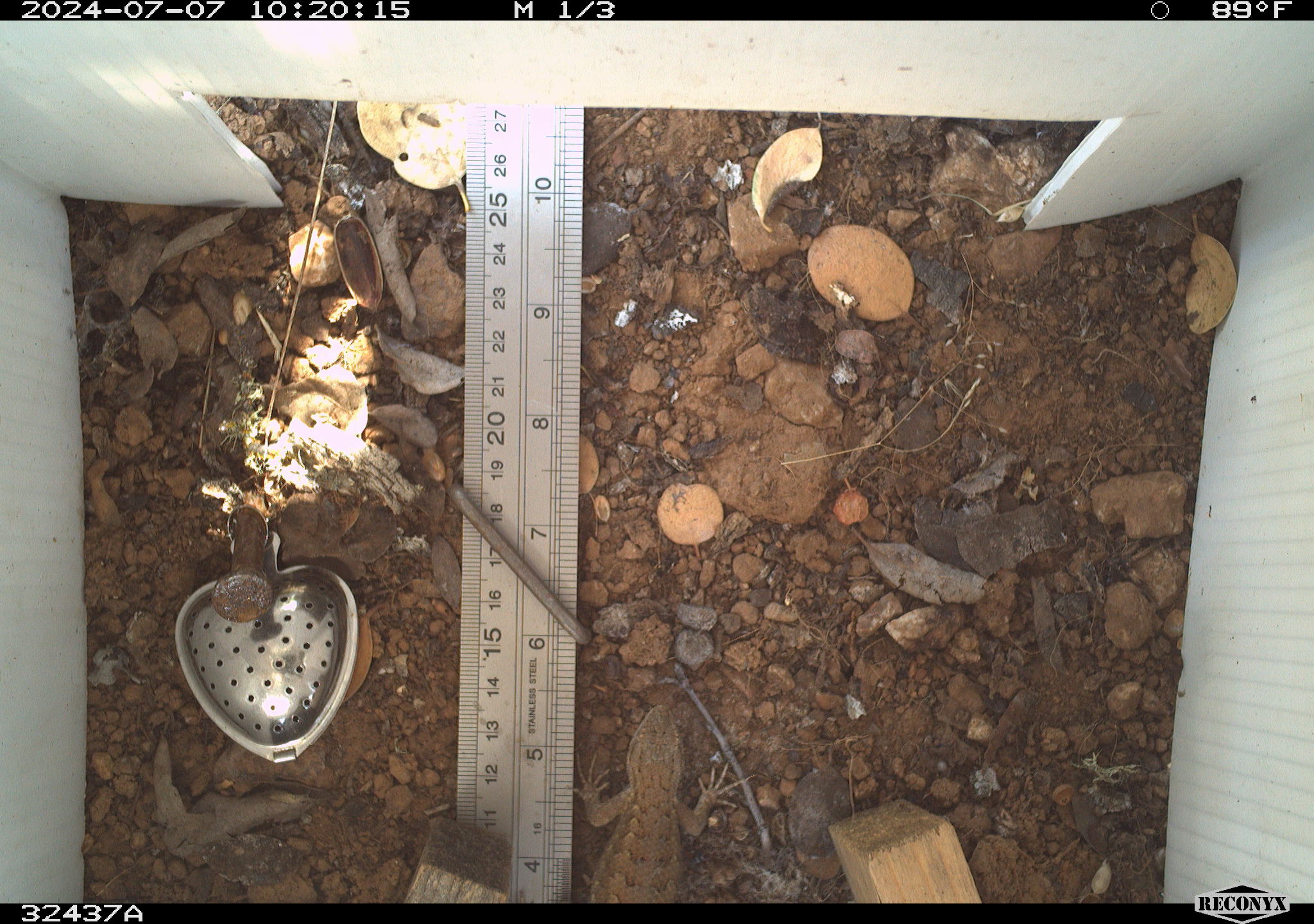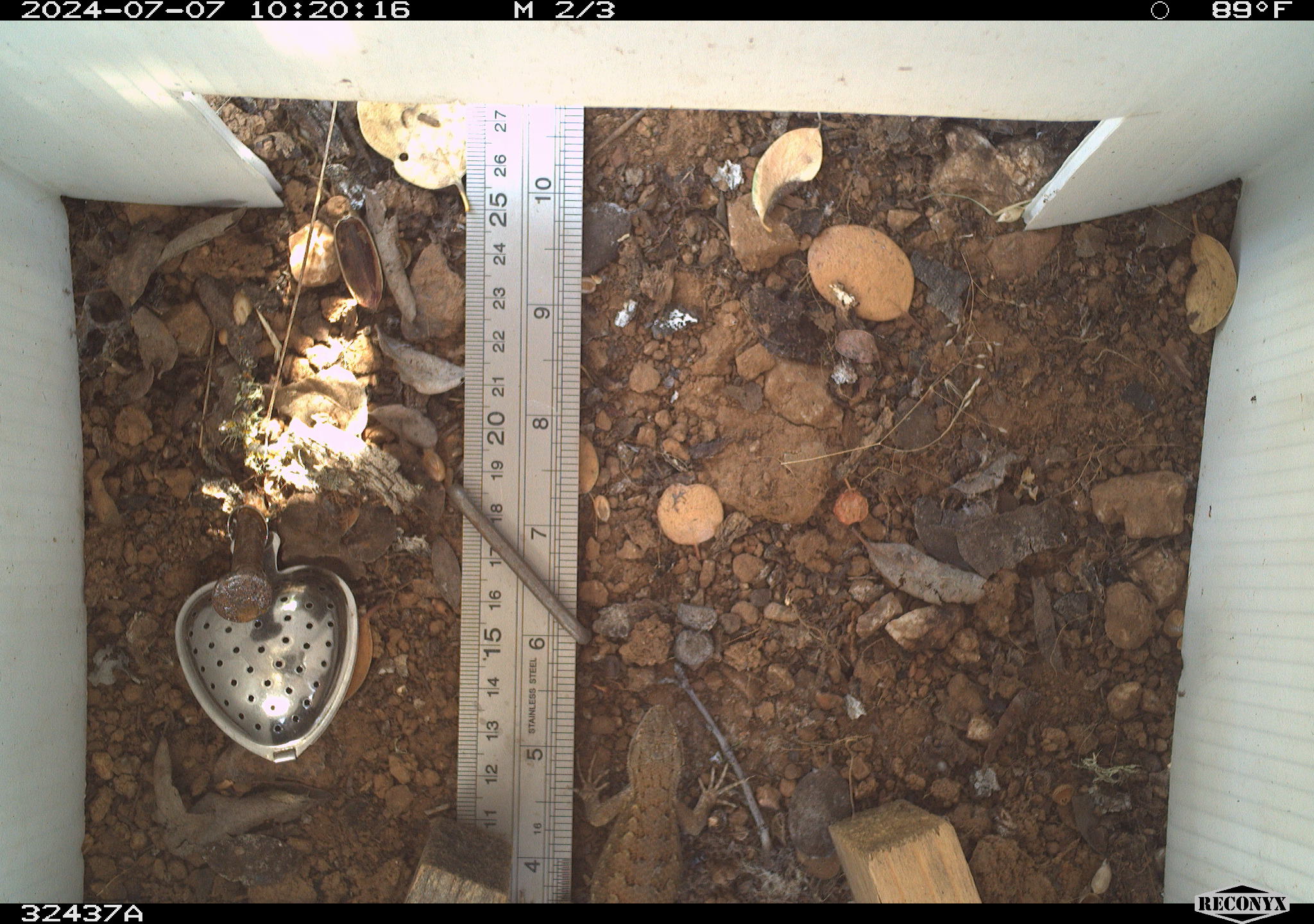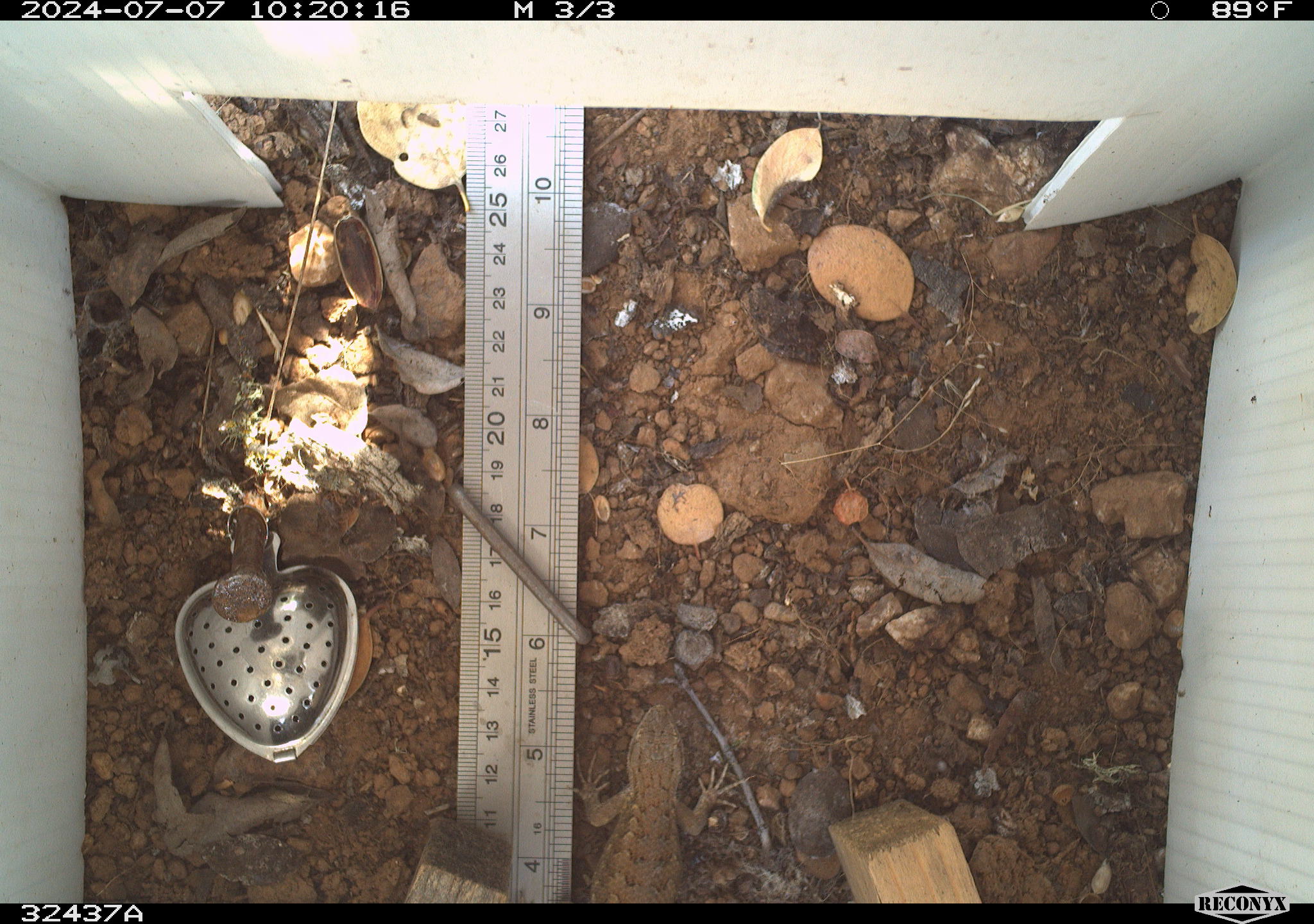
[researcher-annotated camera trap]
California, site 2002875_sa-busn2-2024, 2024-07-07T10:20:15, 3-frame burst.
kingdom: Animalia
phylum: Chordata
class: Reptilia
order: Squamata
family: Phrynosomatidae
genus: Sceloporus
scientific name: Sceloporus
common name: spiny lizards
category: sceloporus species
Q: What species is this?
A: Sceloporus species (spiny lizards) (Sceloporus).